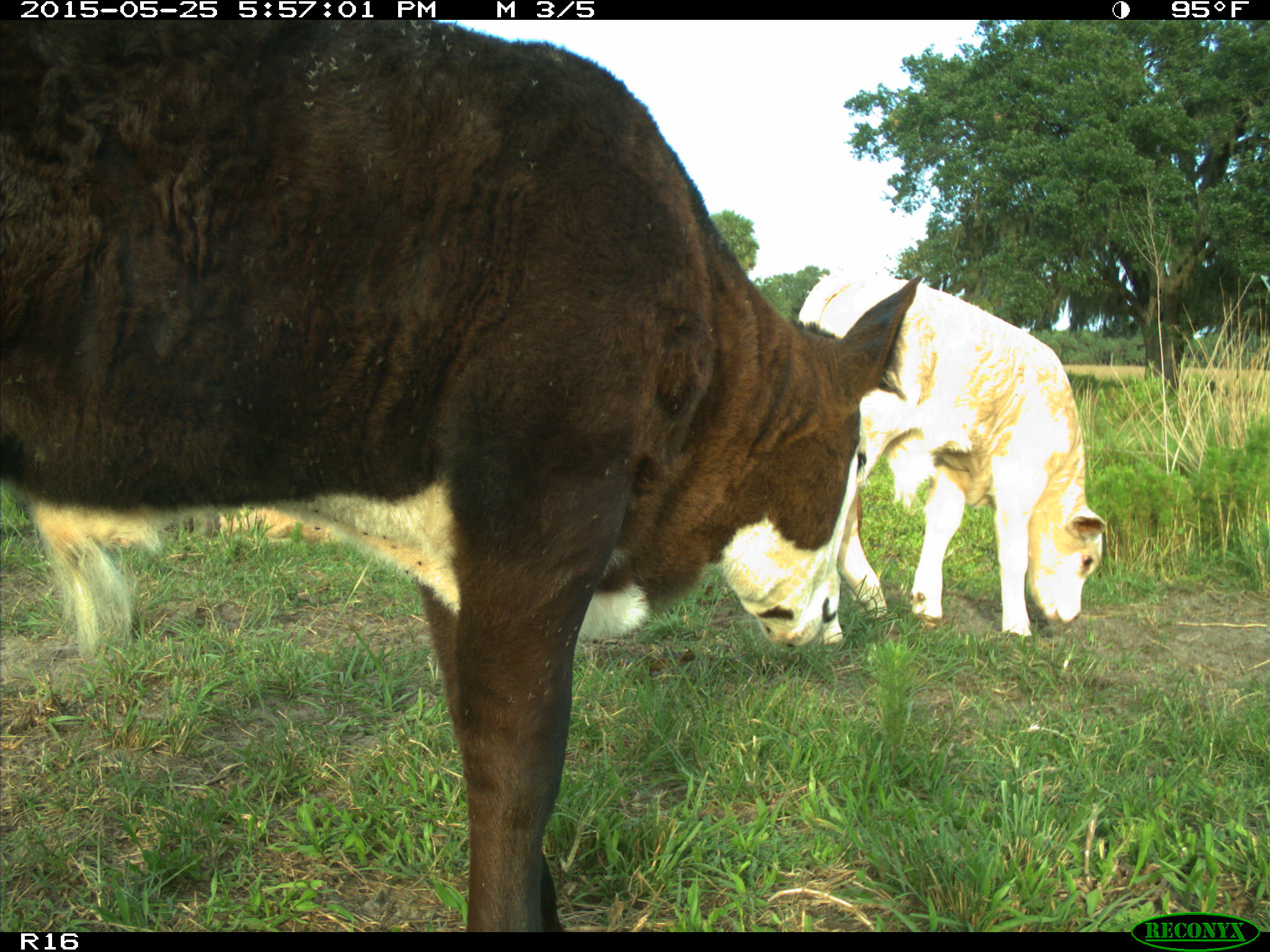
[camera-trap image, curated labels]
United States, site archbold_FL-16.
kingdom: Animalia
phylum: Chordata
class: Mammalia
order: Artiodactyla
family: Bovidae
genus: Bos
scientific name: Bos taurus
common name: domestic cow